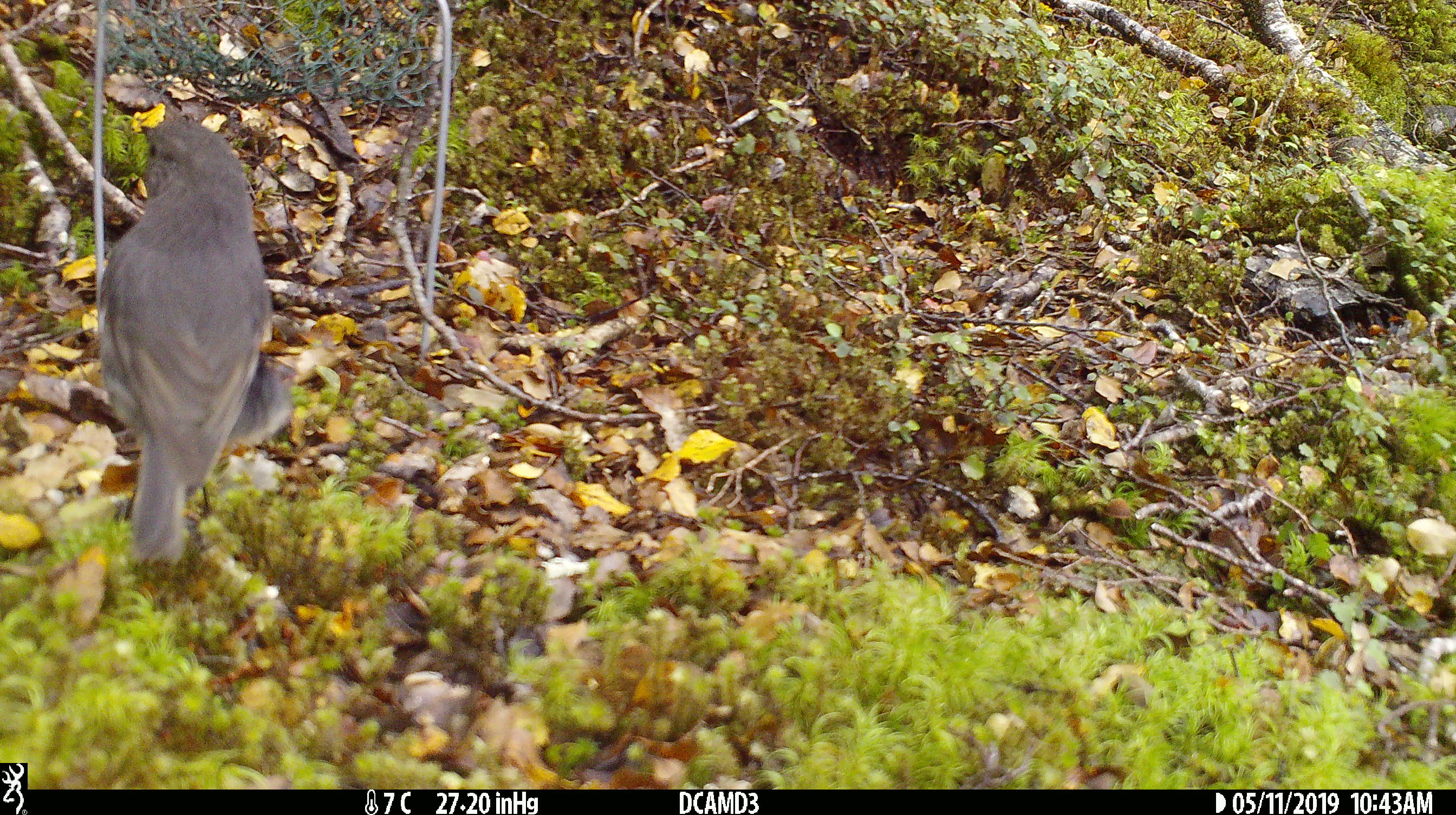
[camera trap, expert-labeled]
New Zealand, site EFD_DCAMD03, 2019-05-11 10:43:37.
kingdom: Animalia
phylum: Chordata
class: Aves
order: Passeriformes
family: Petroicidae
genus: Petroica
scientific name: Petroica australis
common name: new zealand robin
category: robin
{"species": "robin (new zealand robin) (Petroica australis)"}